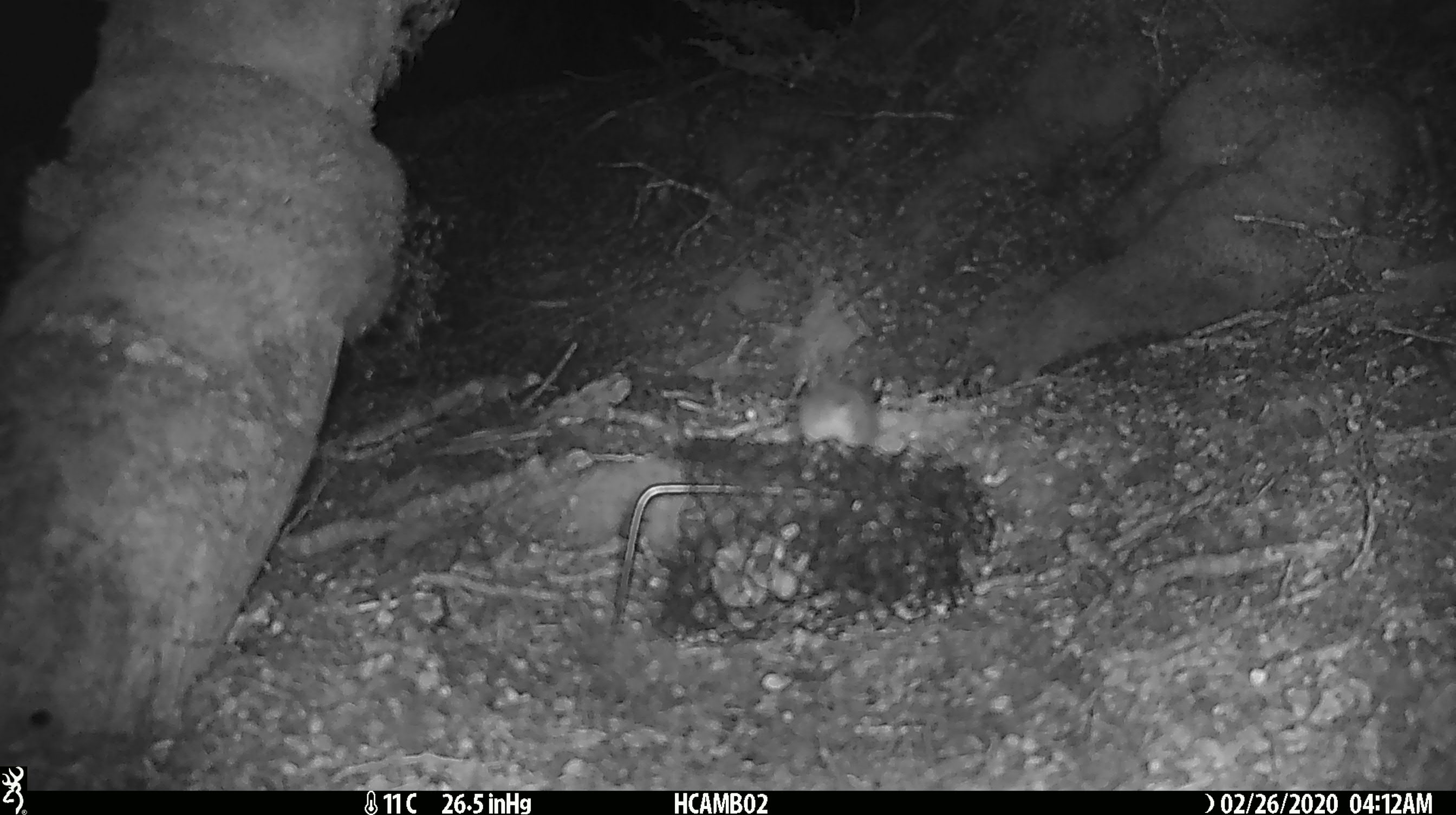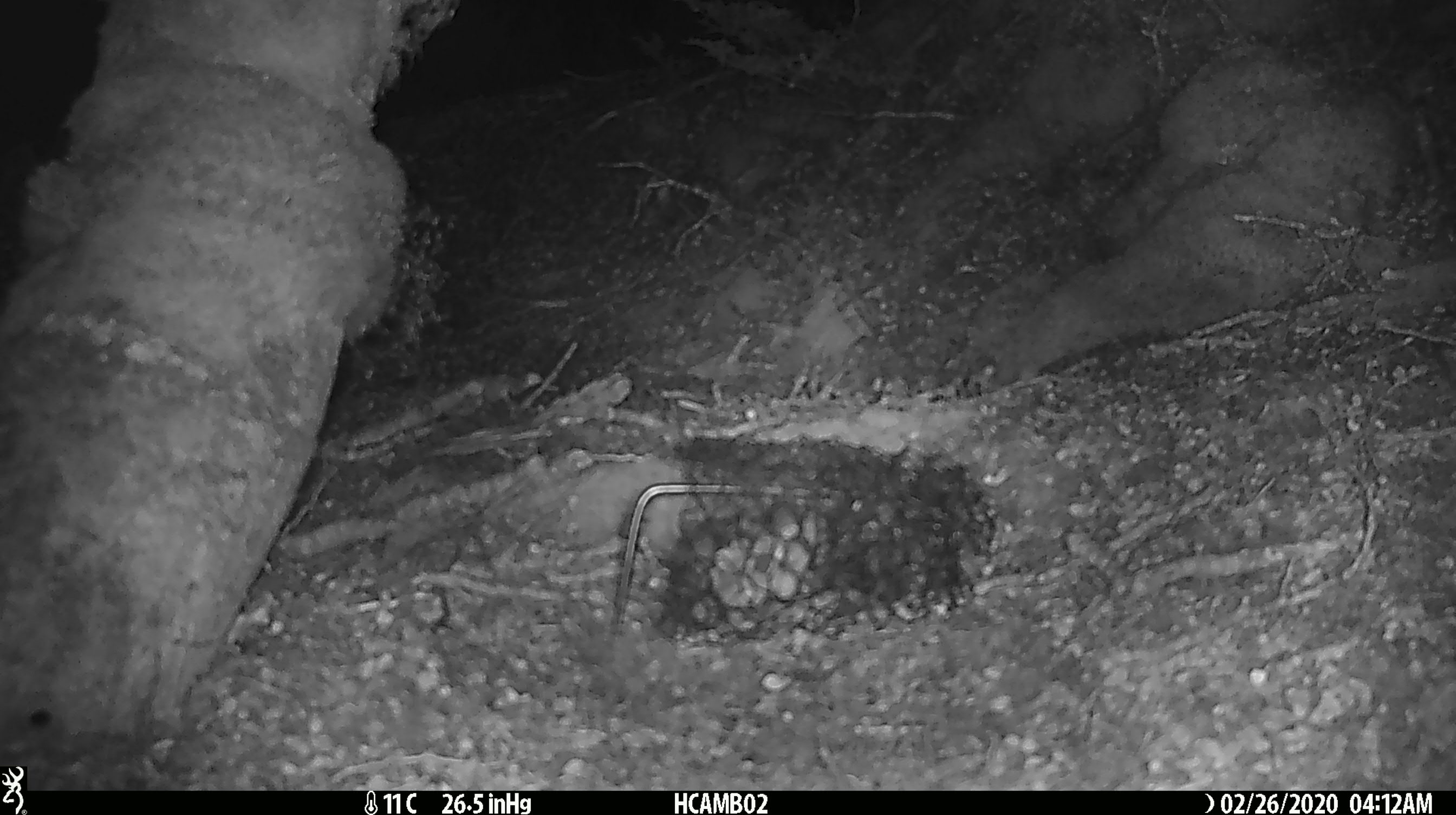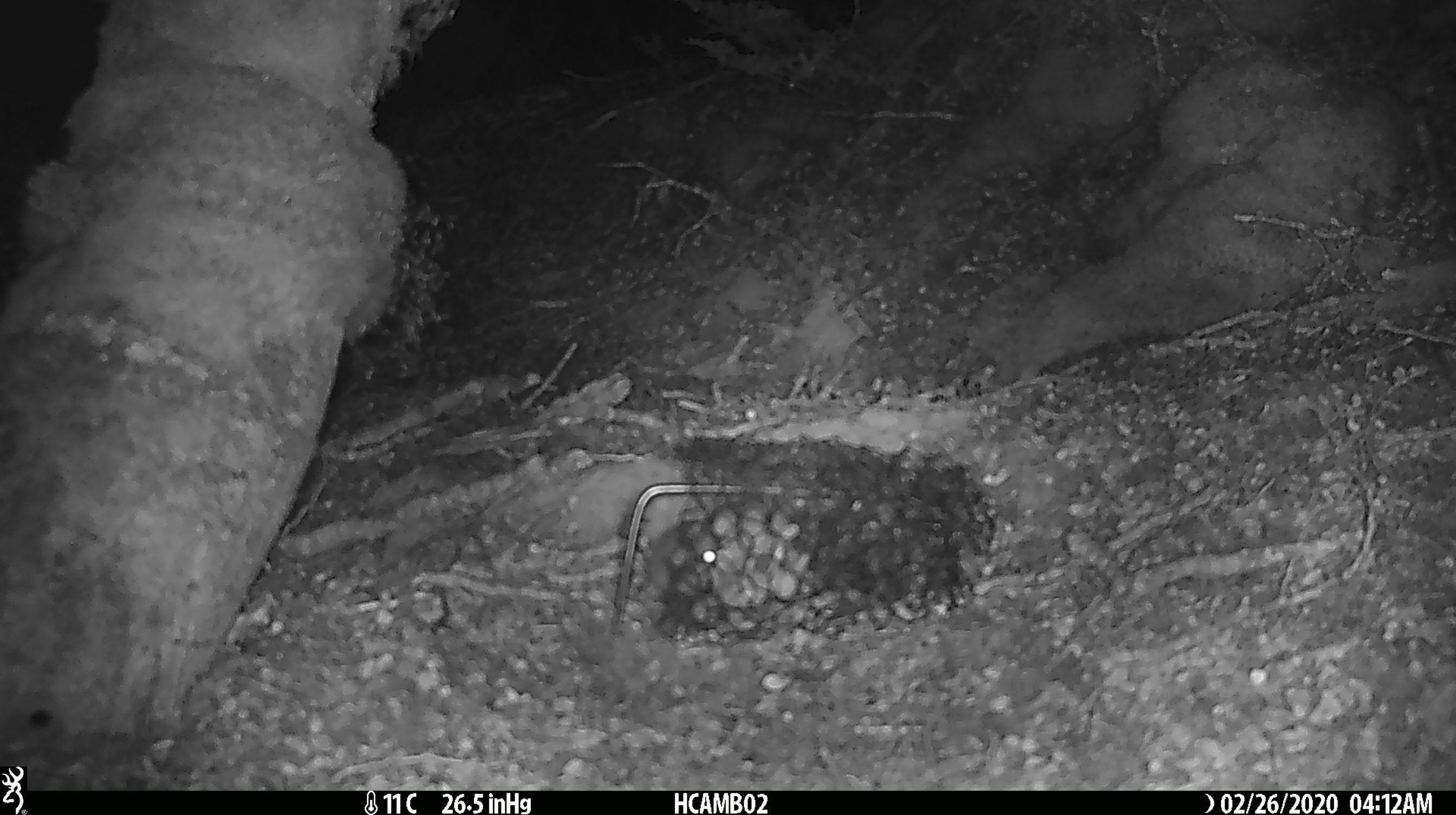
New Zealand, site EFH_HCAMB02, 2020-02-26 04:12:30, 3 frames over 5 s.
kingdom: Animalia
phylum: Chordata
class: Mammalia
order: Rodentia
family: Muridae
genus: Mus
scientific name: Mus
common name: mouse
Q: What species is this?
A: Mouse (Mus).